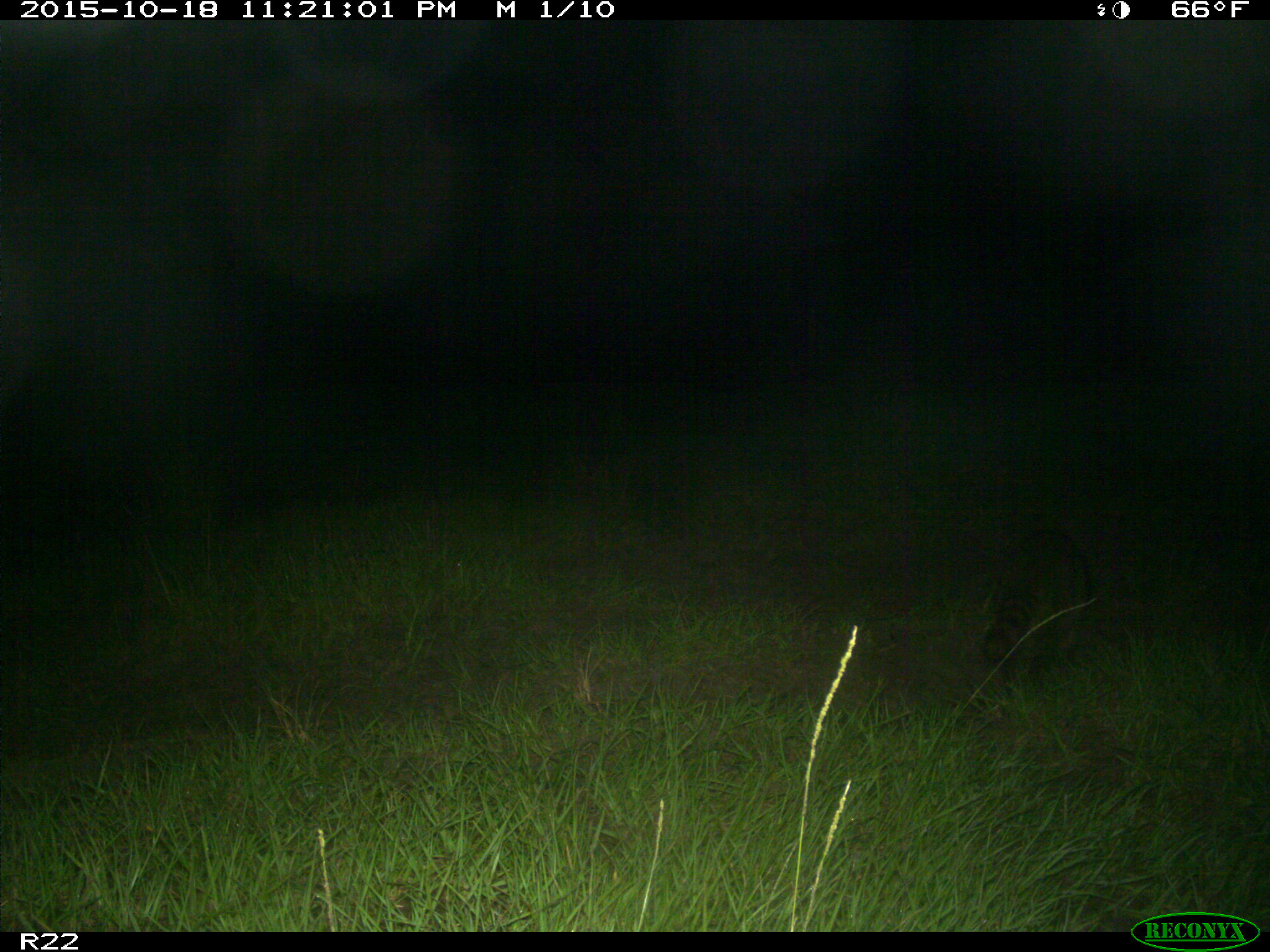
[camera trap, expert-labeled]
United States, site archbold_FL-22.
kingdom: Animalia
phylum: Chordata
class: Mammalia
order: Carnivora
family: Procyonidae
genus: Procyon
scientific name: Procyon lotor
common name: common raccoon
Procyon lotor (common raccoon).